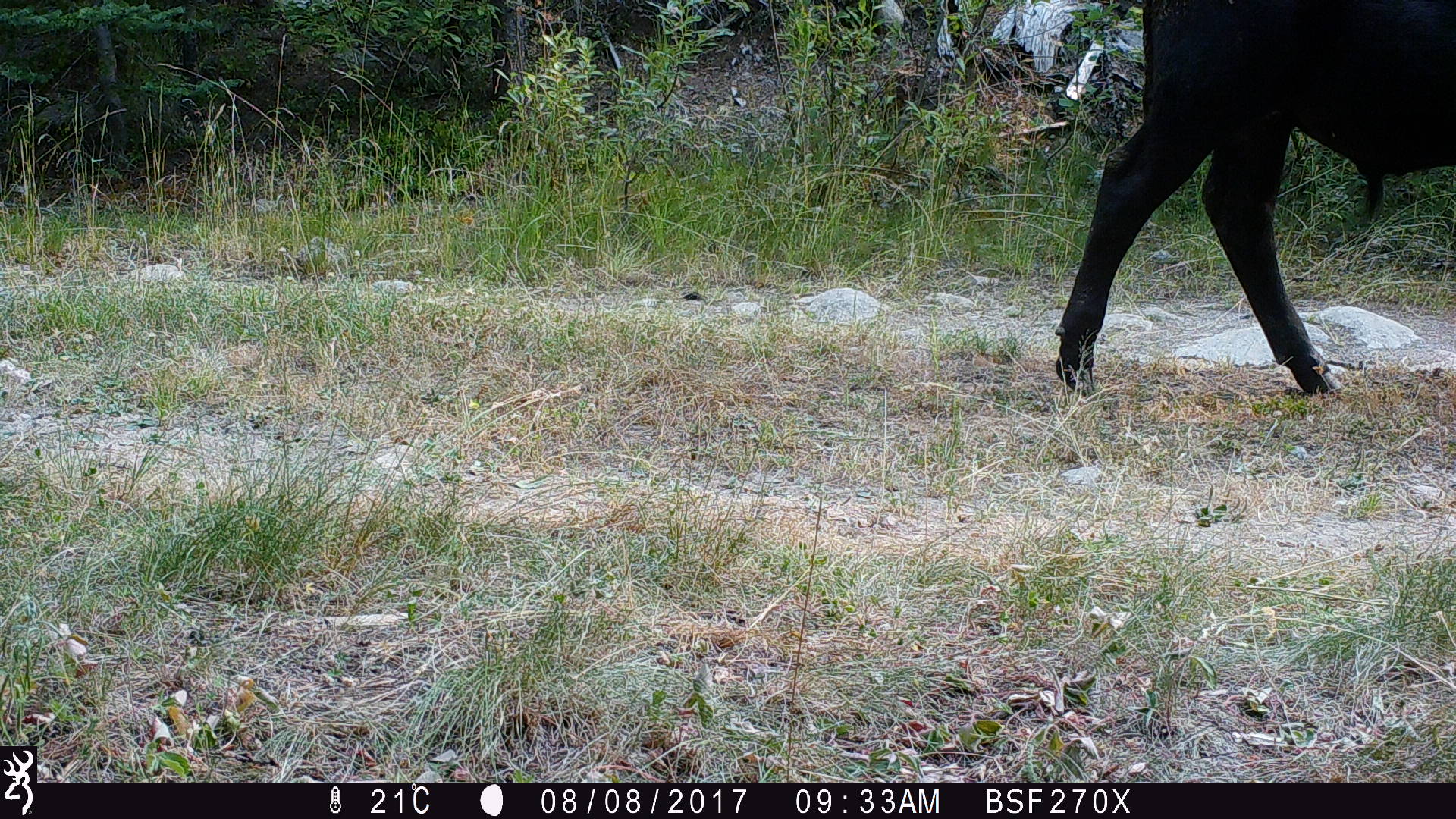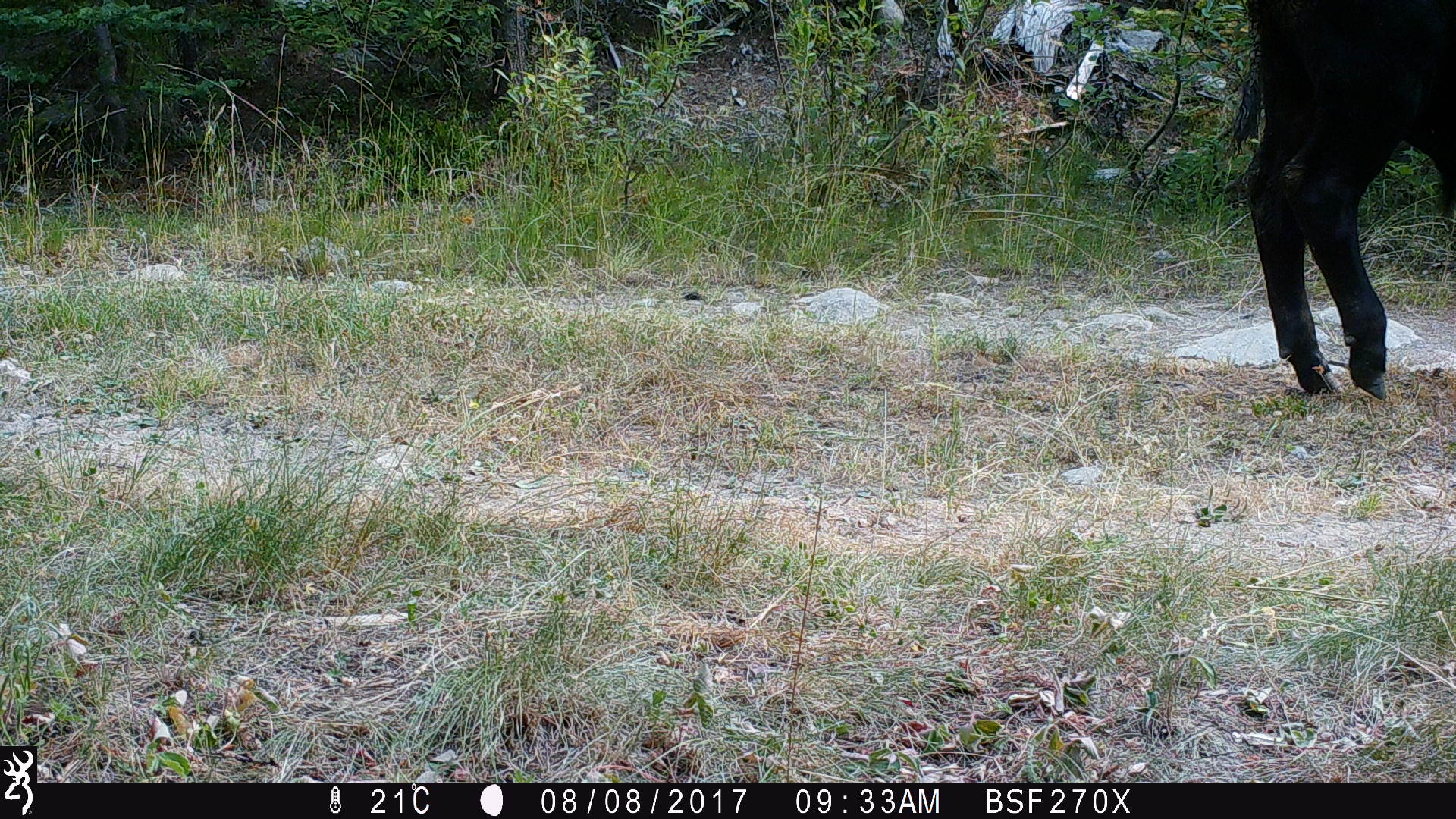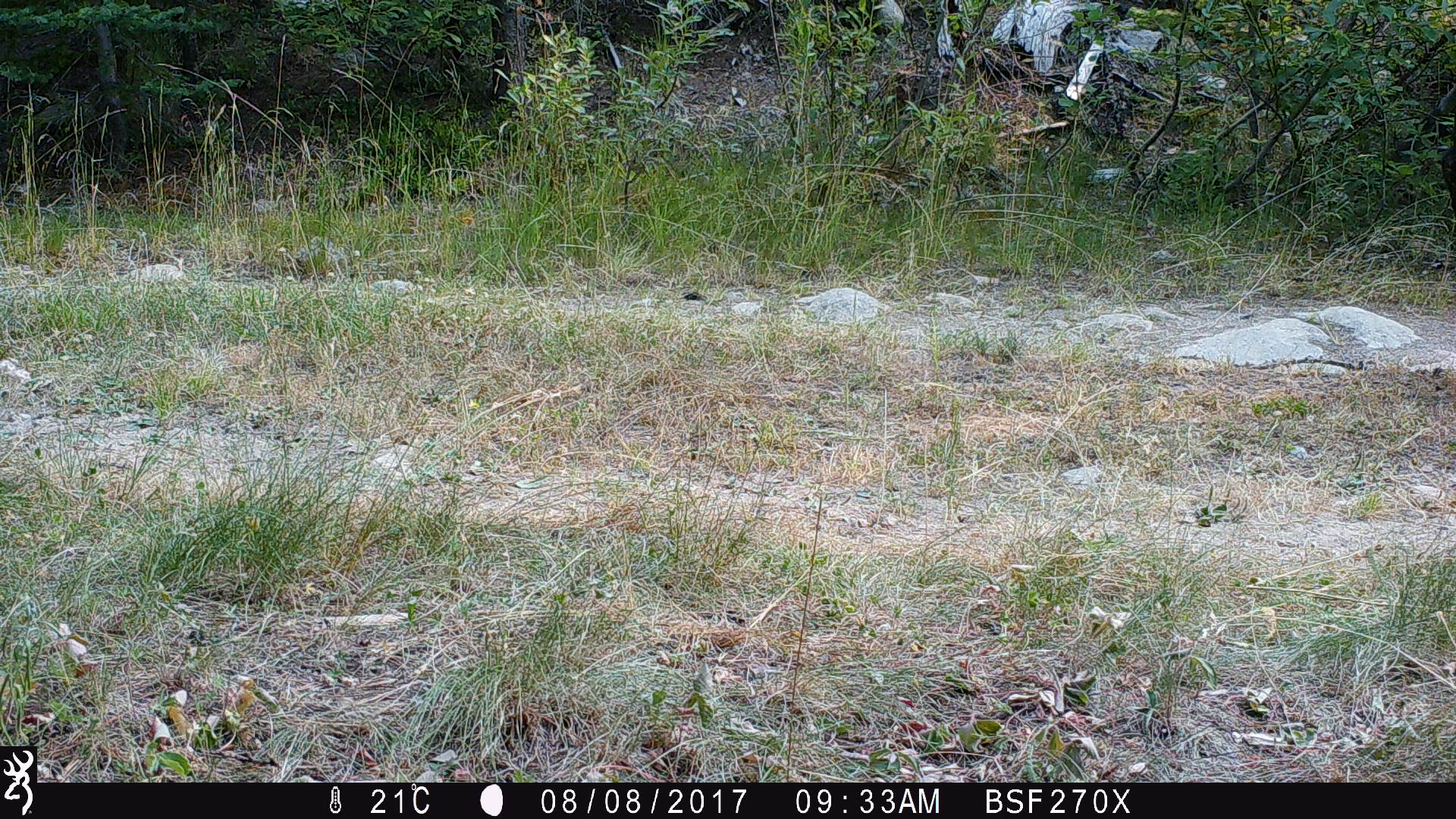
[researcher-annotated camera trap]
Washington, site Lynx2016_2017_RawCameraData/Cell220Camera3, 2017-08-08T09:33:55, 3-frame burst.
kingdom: Animalia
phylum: Chordata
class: Mammalia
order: Artiodactyla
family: Bovidae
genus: Bos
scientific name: Bos taurus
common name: domestic cattle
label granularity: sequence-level